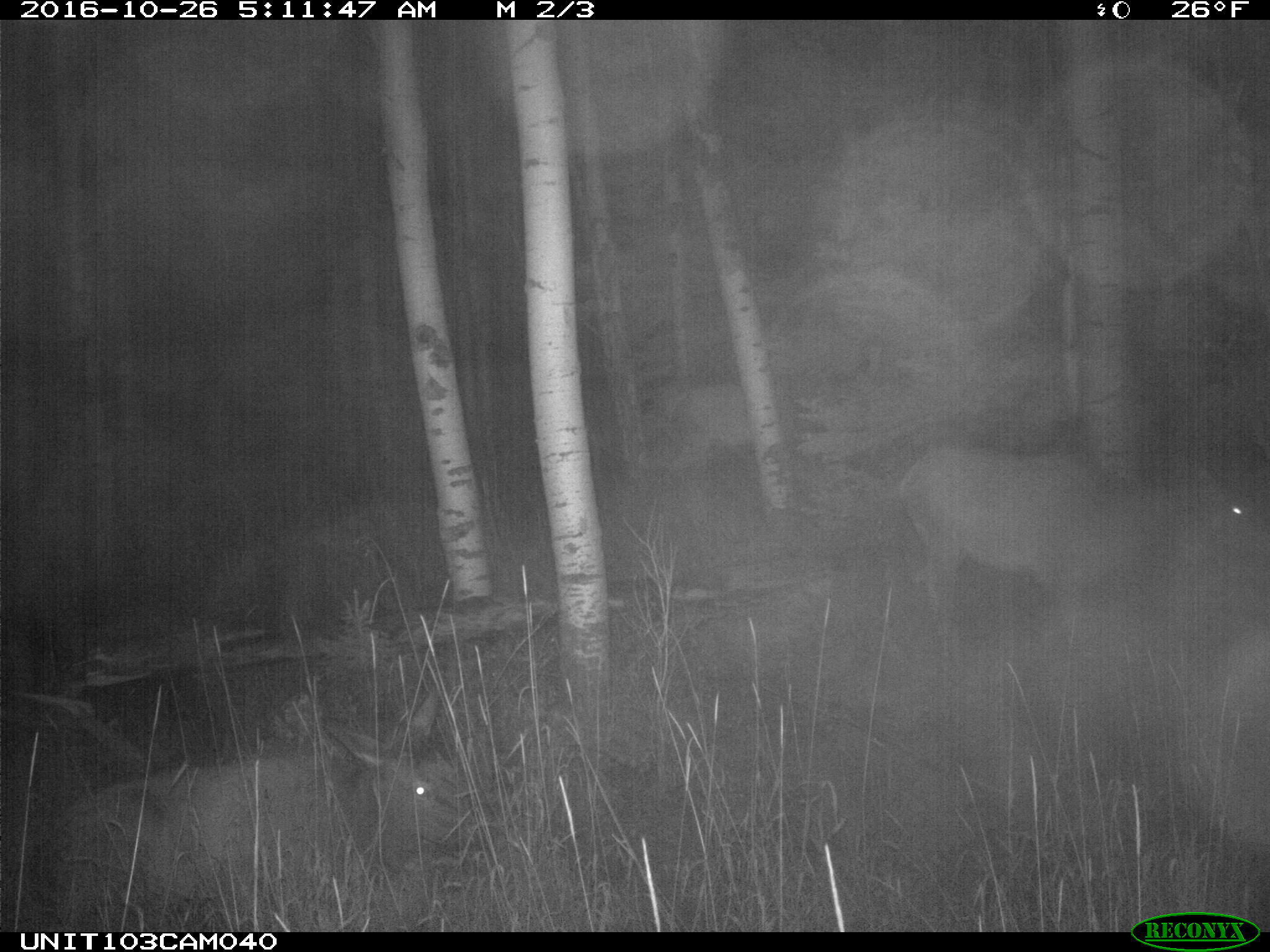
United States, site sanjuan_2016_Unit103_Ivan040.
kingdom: Animalia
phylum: Chordata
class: Mammalia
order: Artiodactyla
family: Cervidae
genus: Cervus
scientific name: Cervus elaphus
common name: red deer